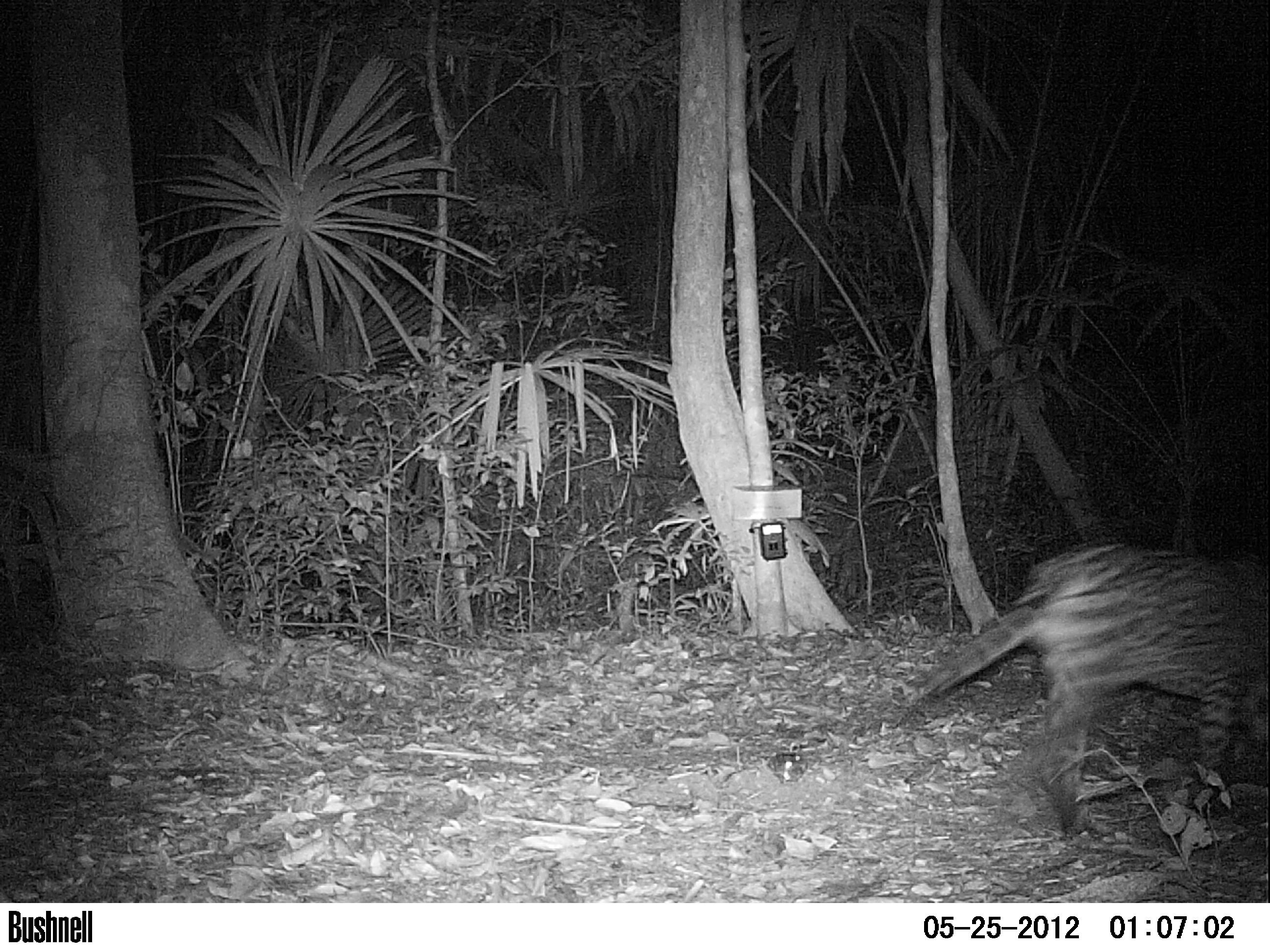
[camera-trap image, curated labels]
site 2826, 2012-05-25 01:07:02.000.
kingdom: Animalia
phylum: Chordata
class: Mammalia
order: Carnivora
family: Felidae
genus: Leopardus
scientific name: Leopardus pardalis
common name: ocelot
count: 1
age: adult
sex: male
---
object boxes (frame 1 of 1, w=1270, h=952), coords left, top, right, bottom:
leopardus pardalis: 913, 539, 1270, 836